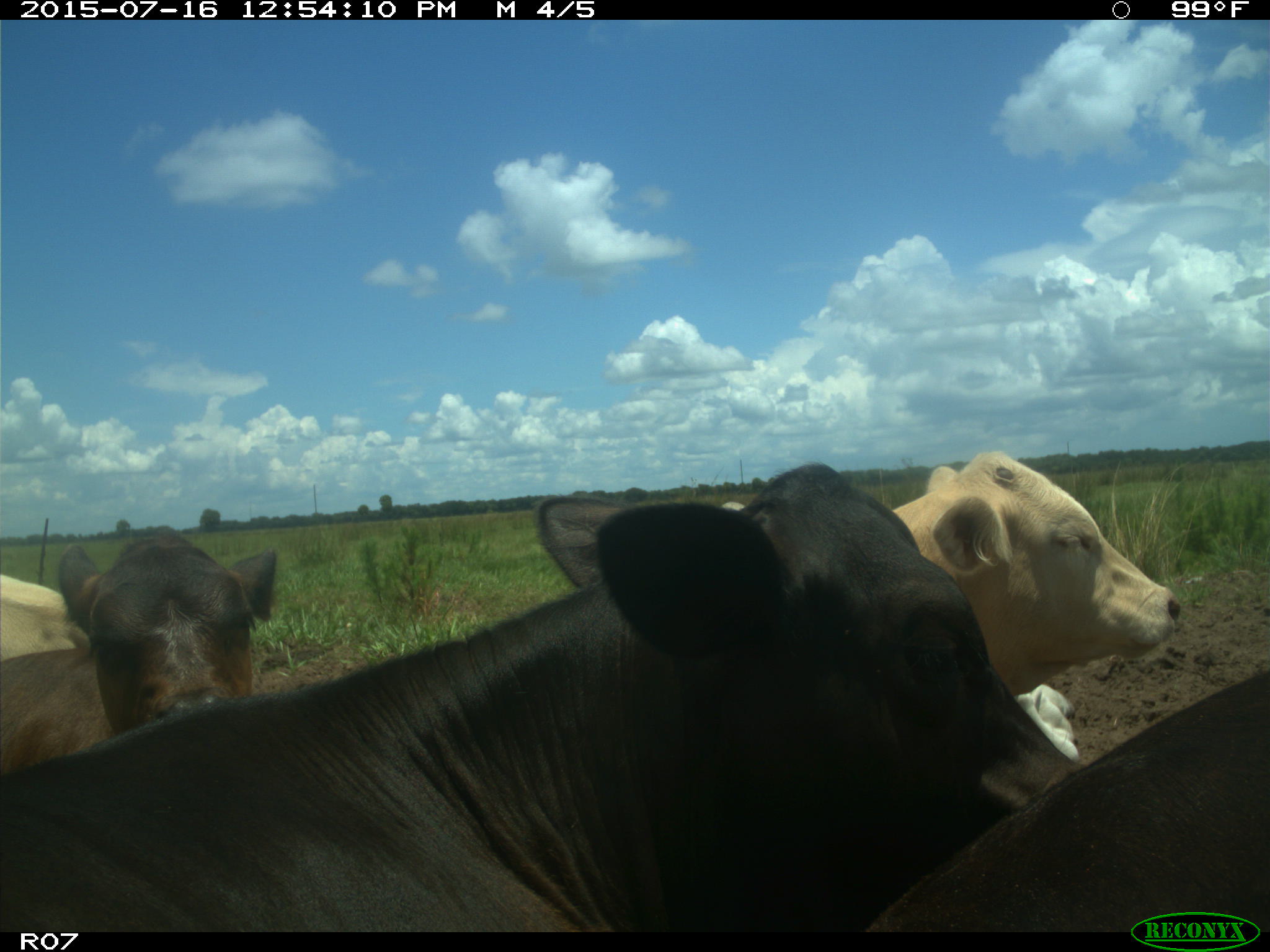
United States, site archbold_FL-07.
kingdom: Animalia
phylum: Chordata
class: Mammalia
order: Artiodactyla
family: Bovidae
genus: Bos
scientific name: Bos taurus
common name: domestic cow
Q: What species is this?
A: Bos taurus (domestic cow).